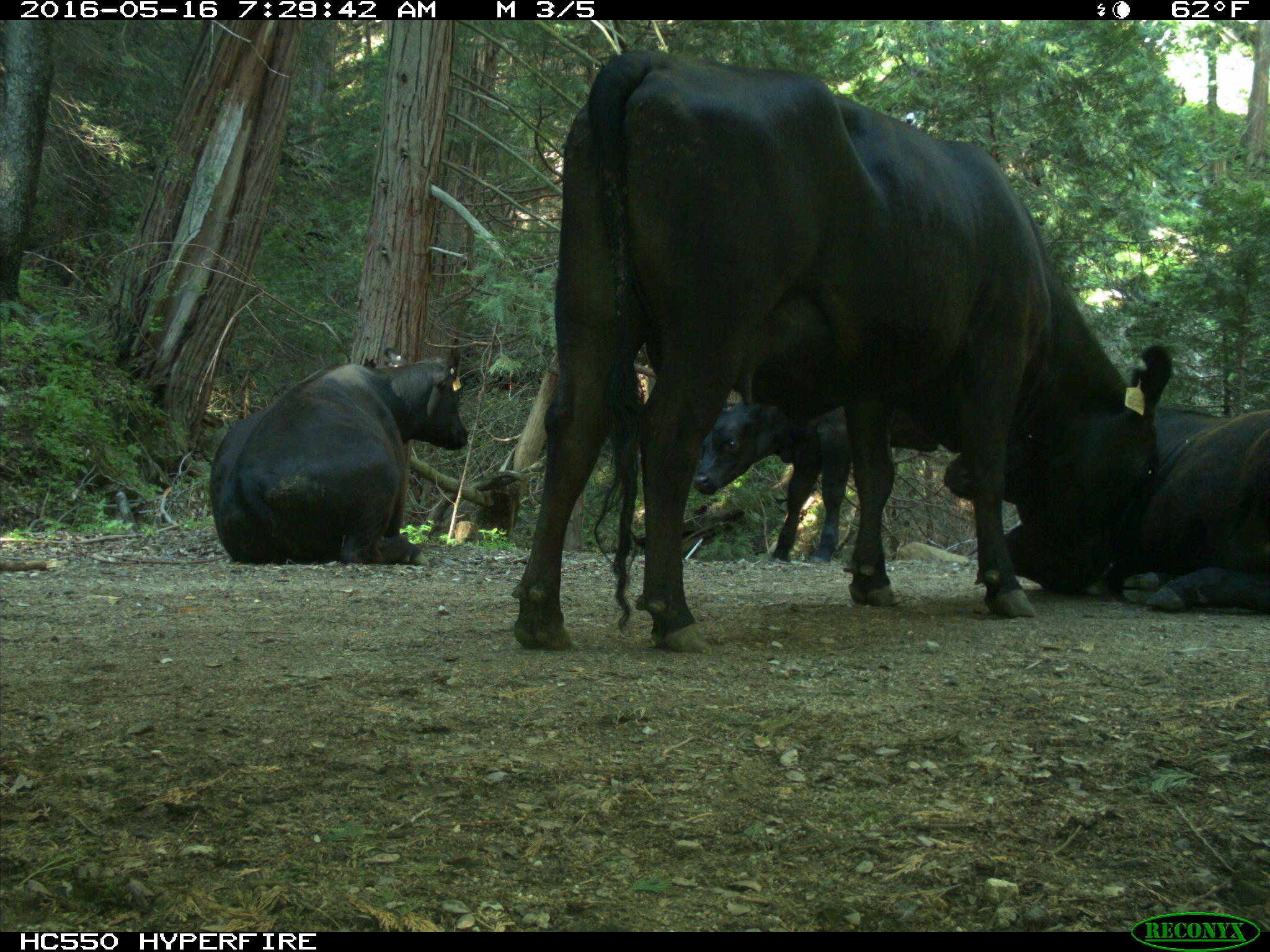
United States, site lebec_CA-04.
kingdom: Animalia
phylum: Chordata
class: Mammalia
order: Artiodactyla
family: Bovidae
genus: Bos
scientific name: Bos taurus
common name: domestic cow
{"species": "Bos taurus (domestic cow)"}